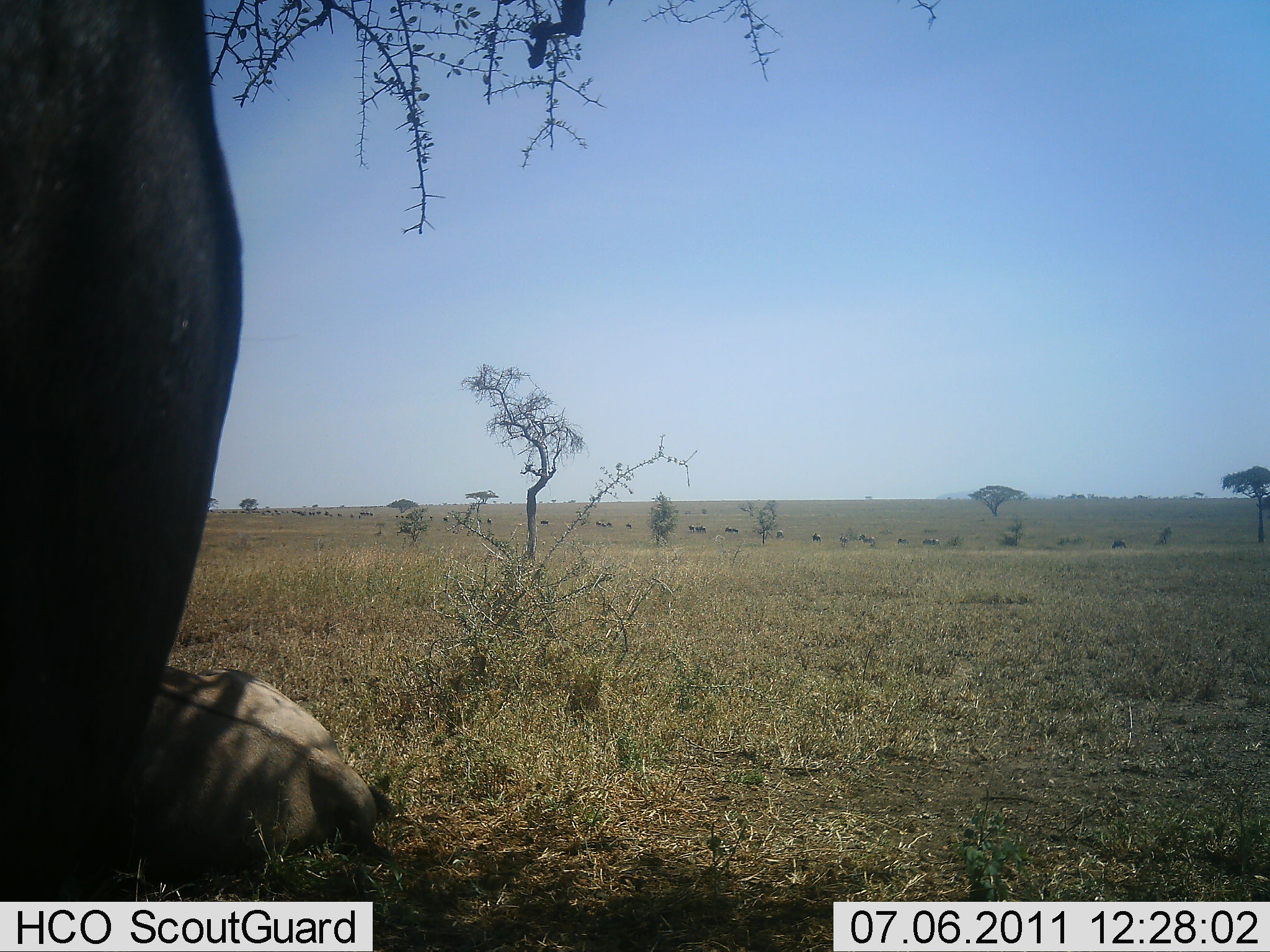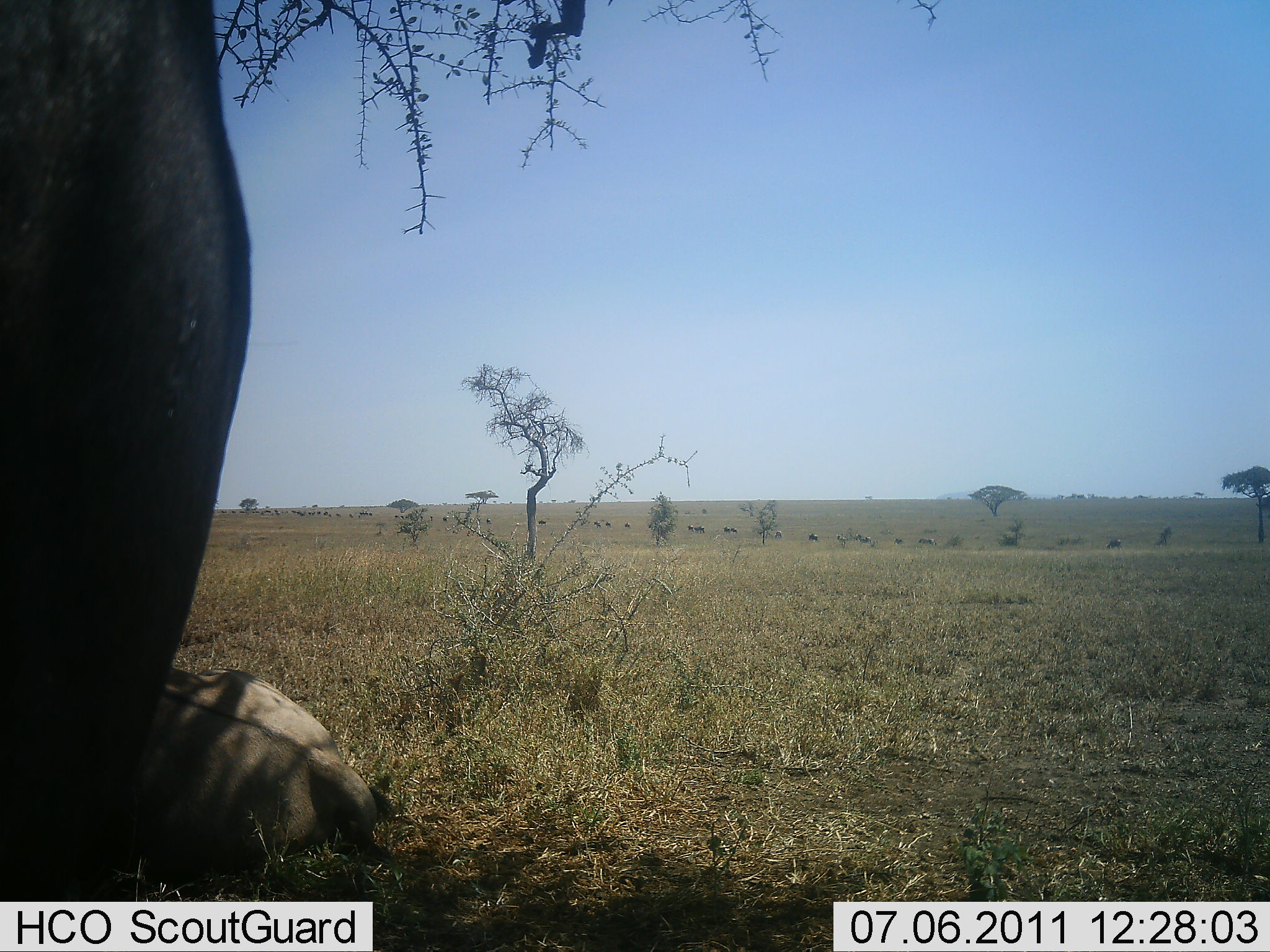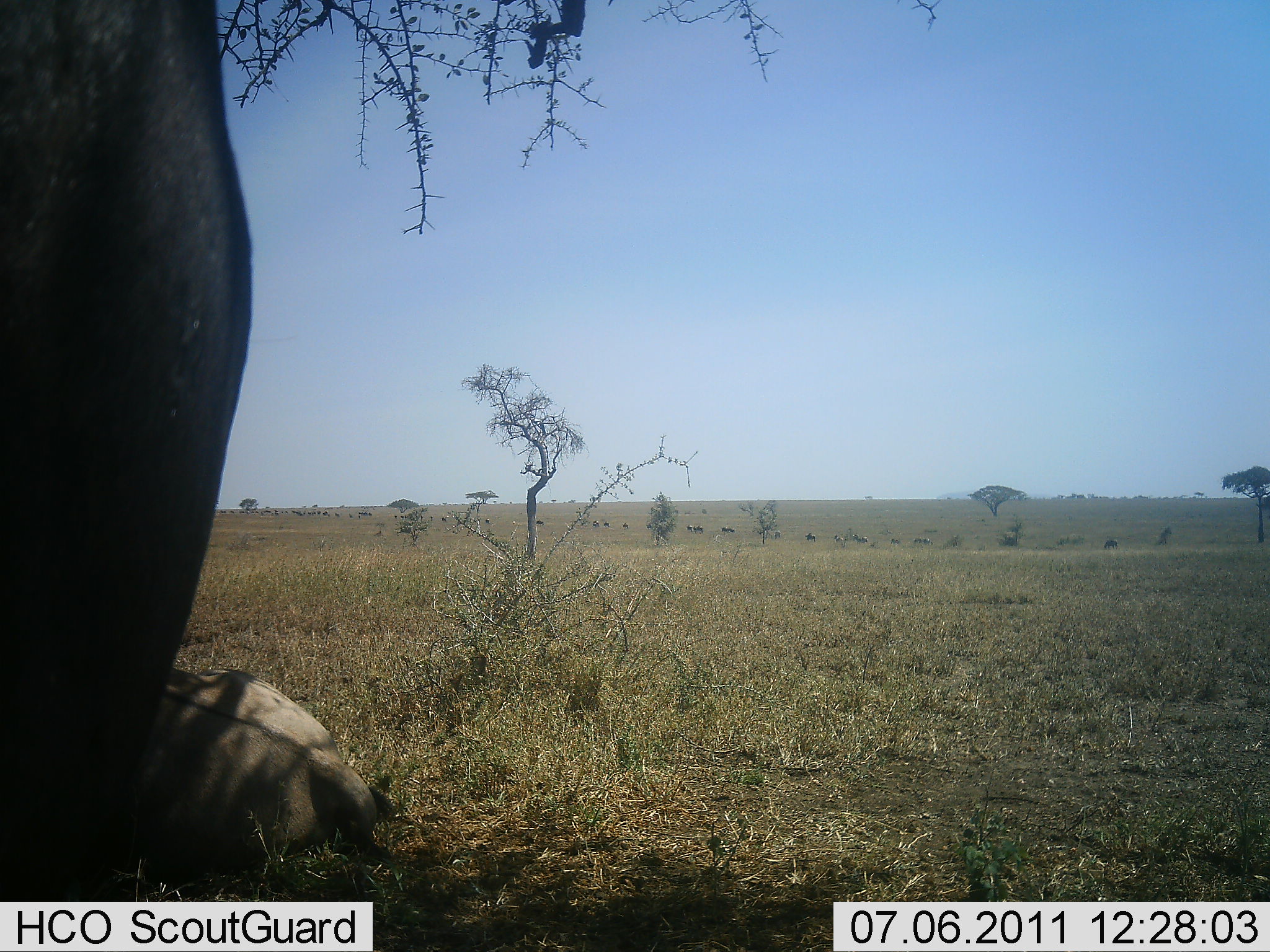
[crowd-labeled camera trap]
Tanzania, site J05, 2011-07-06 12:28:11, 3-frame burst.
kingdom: Animalia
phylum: Chordata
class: Mammalia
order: Artiodactyla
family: Bovidae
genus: Connochaetes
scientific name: Connochaetes taurinus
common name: blue wildebeest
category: wildebeest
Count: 2.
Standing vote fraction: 55%.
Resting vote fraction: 82%.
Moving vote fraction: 36%.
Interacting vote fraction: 0%.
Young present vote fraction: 0%.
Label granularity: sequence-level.